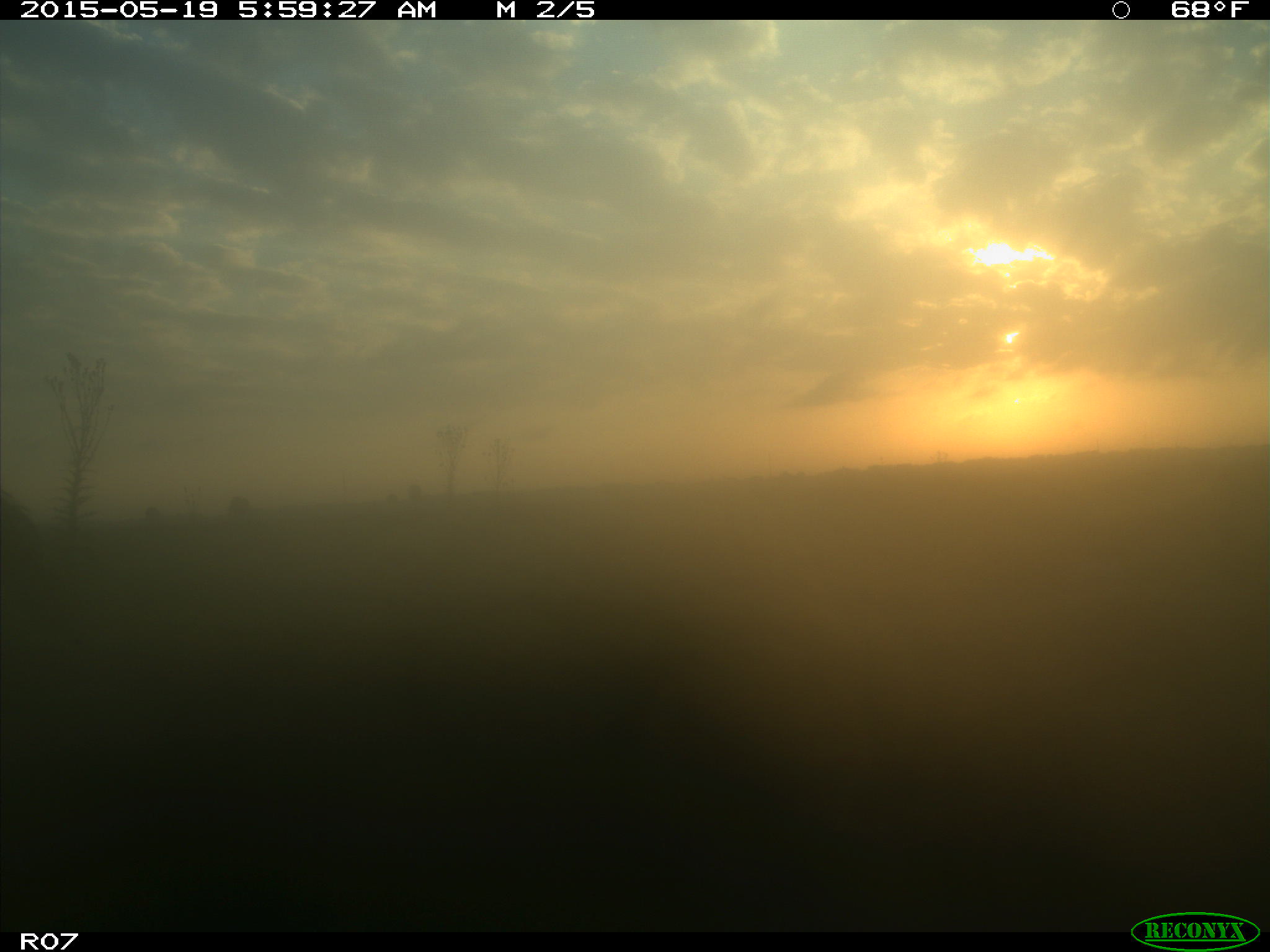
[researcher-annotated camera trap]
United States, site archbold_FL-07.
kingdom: Animalia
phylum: Chordata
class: Mammalia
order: Artiodactyla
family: Bovidae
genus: Bos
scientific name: Bos taurus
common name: domestic cow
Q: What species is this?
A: Bos taurus (domestic cow).